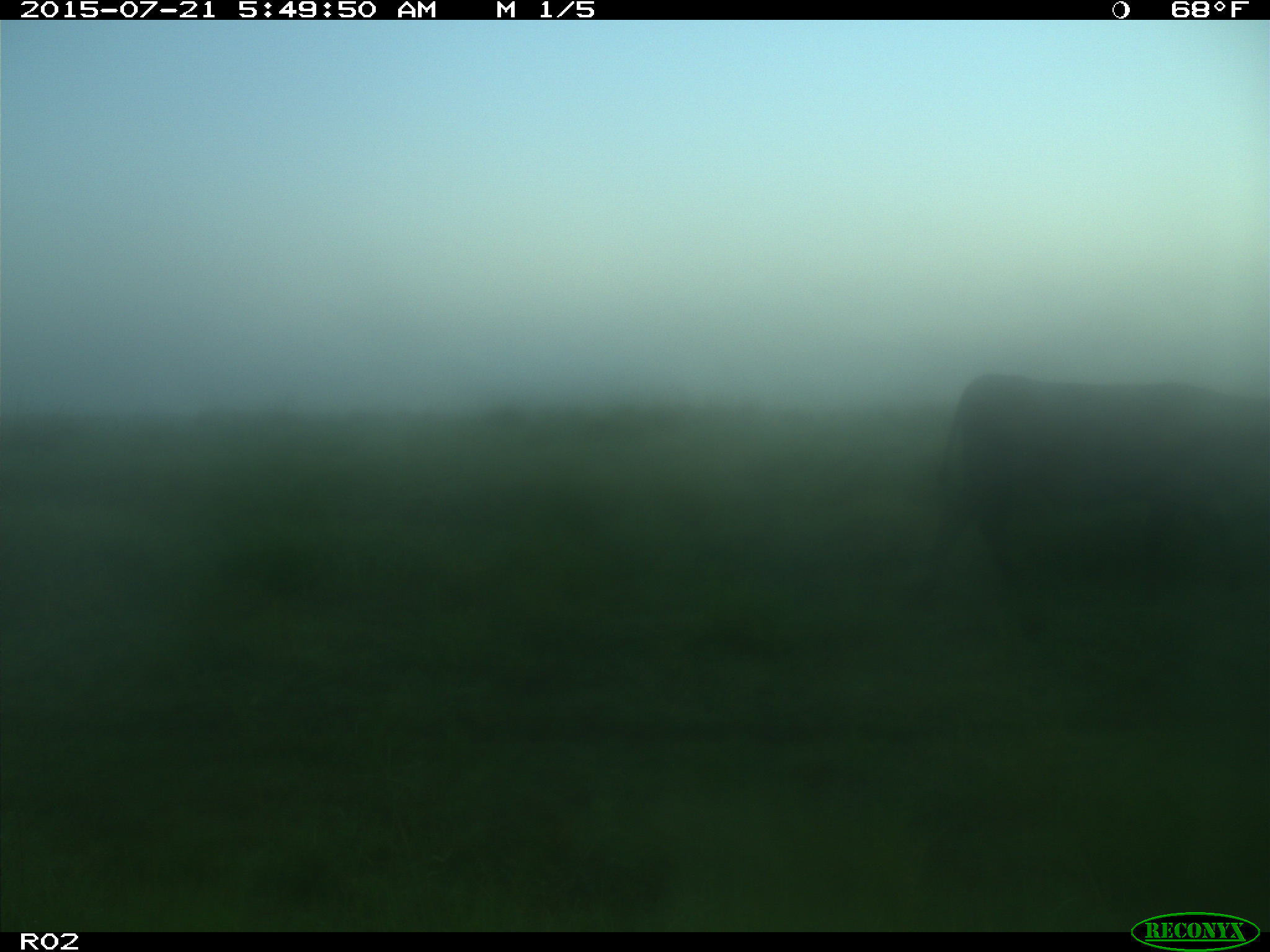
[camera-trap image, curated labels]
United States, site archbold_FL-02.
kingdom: Animalia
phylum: Chordata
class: Mammalia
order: Artiodactyla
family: Bovidae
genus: Bos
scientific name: Bos taurus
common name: domestic cow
Bos taurus (domestic cow).